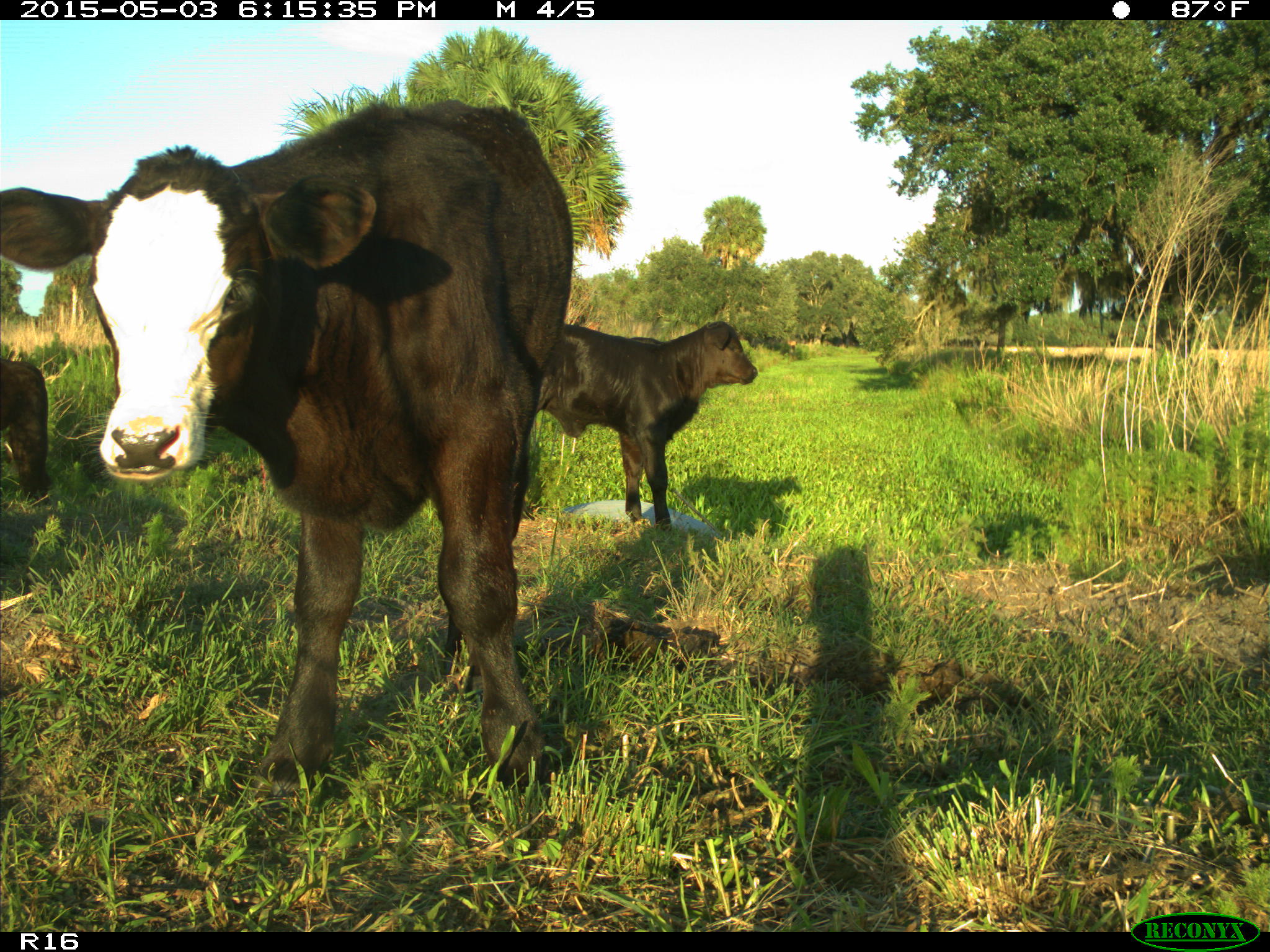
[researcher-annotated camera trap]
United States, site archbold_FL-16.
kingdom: Animalia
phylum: Chordata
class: Mammalia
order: Artiodactyla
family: Bovidae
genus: Bos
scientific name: Bos taurus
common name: domestic cow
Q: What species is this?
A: Bos taurus (domestic cow).